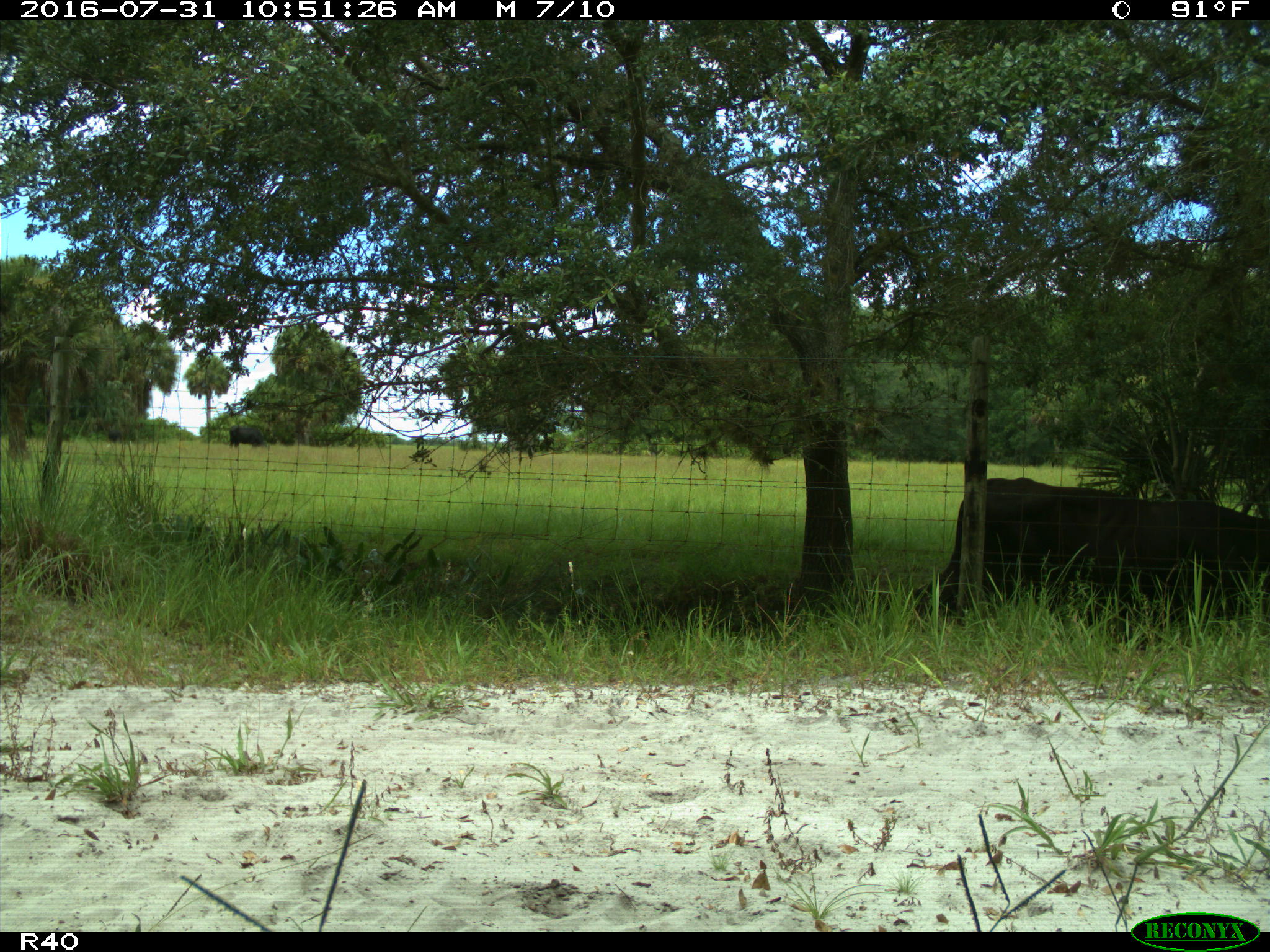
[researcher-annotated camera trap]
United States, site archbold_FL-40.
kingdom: Animalia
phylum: Chordata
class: Mammalia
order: Artiodactyla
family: Bovidae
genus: Bos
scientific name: Bos taurus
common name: domestic cow